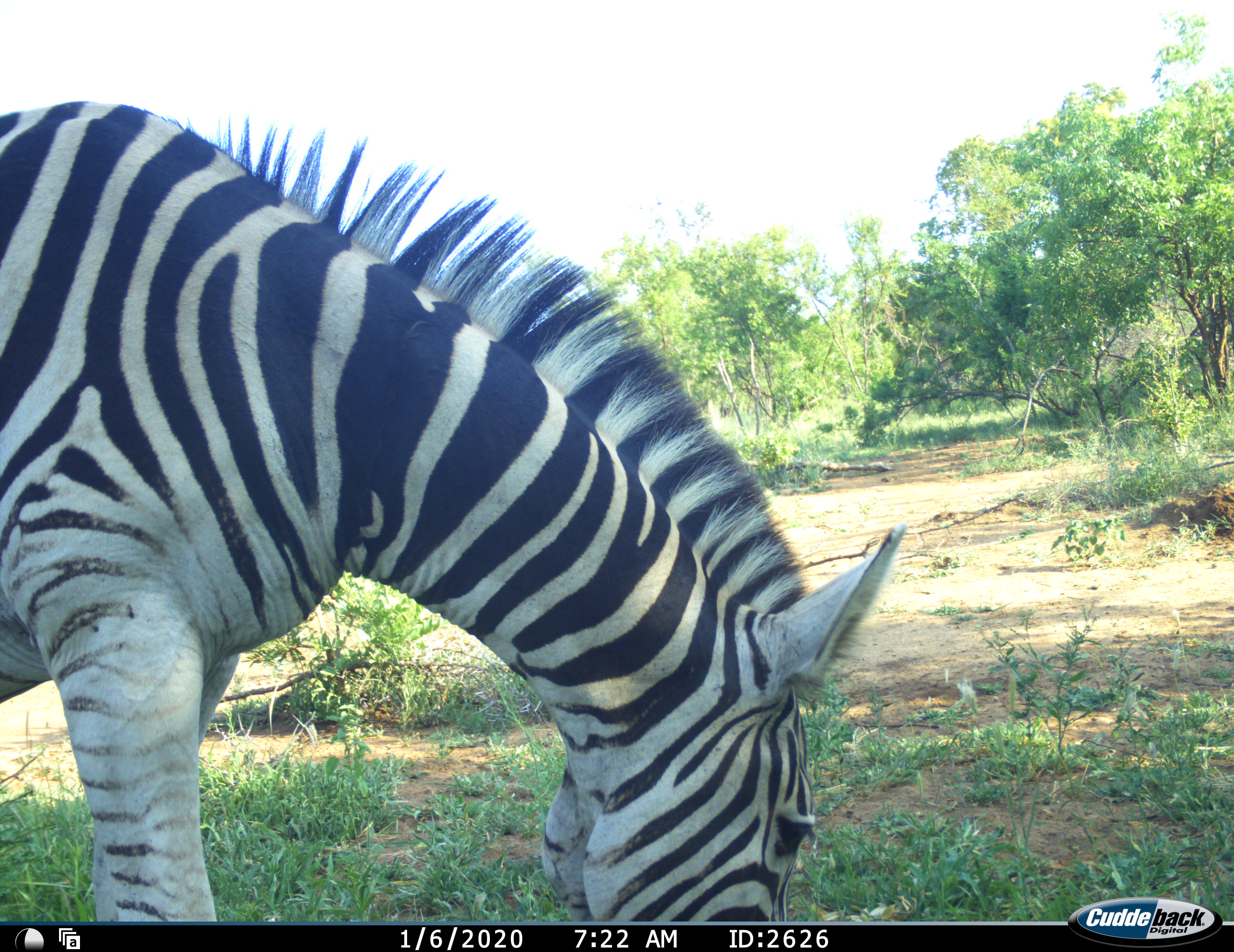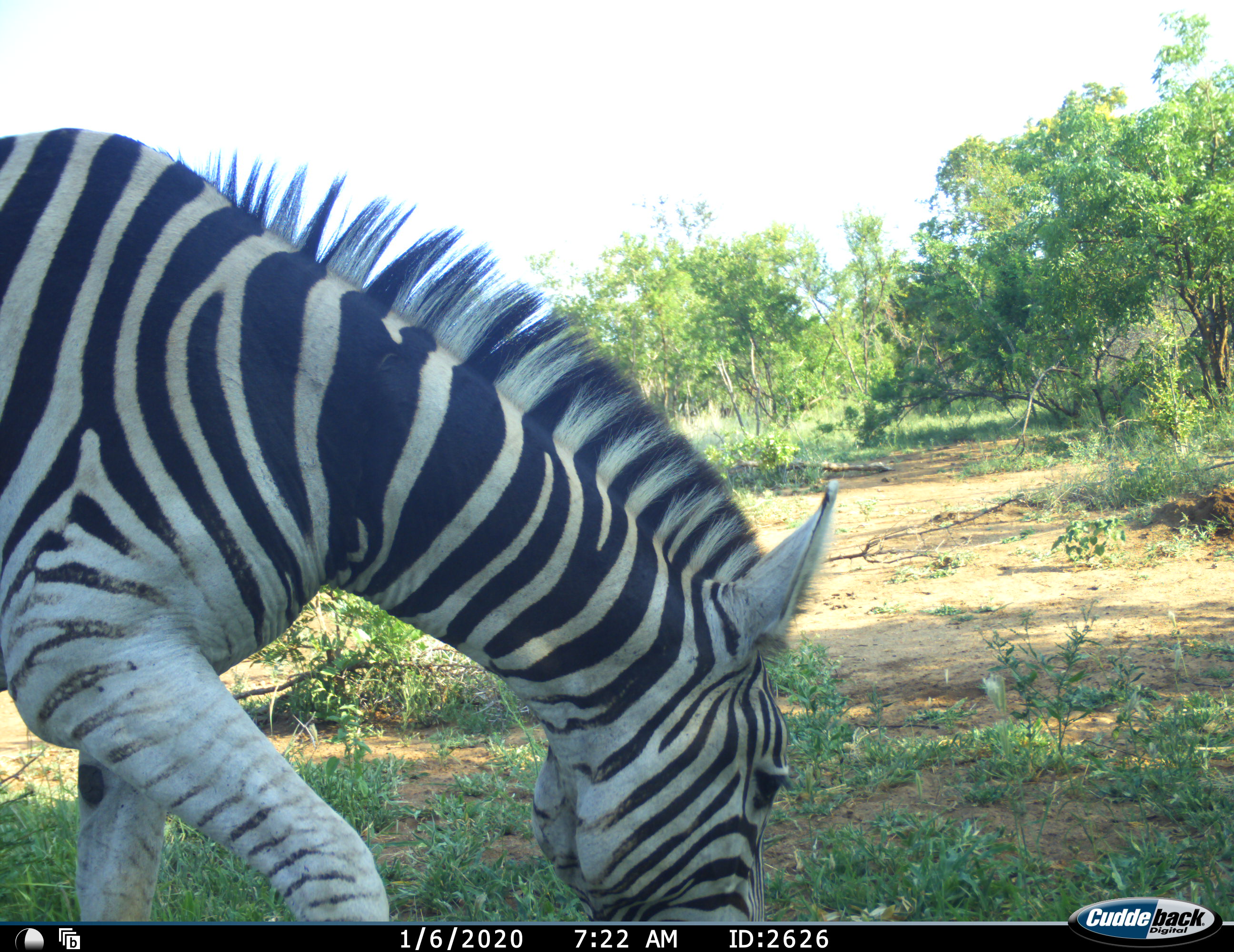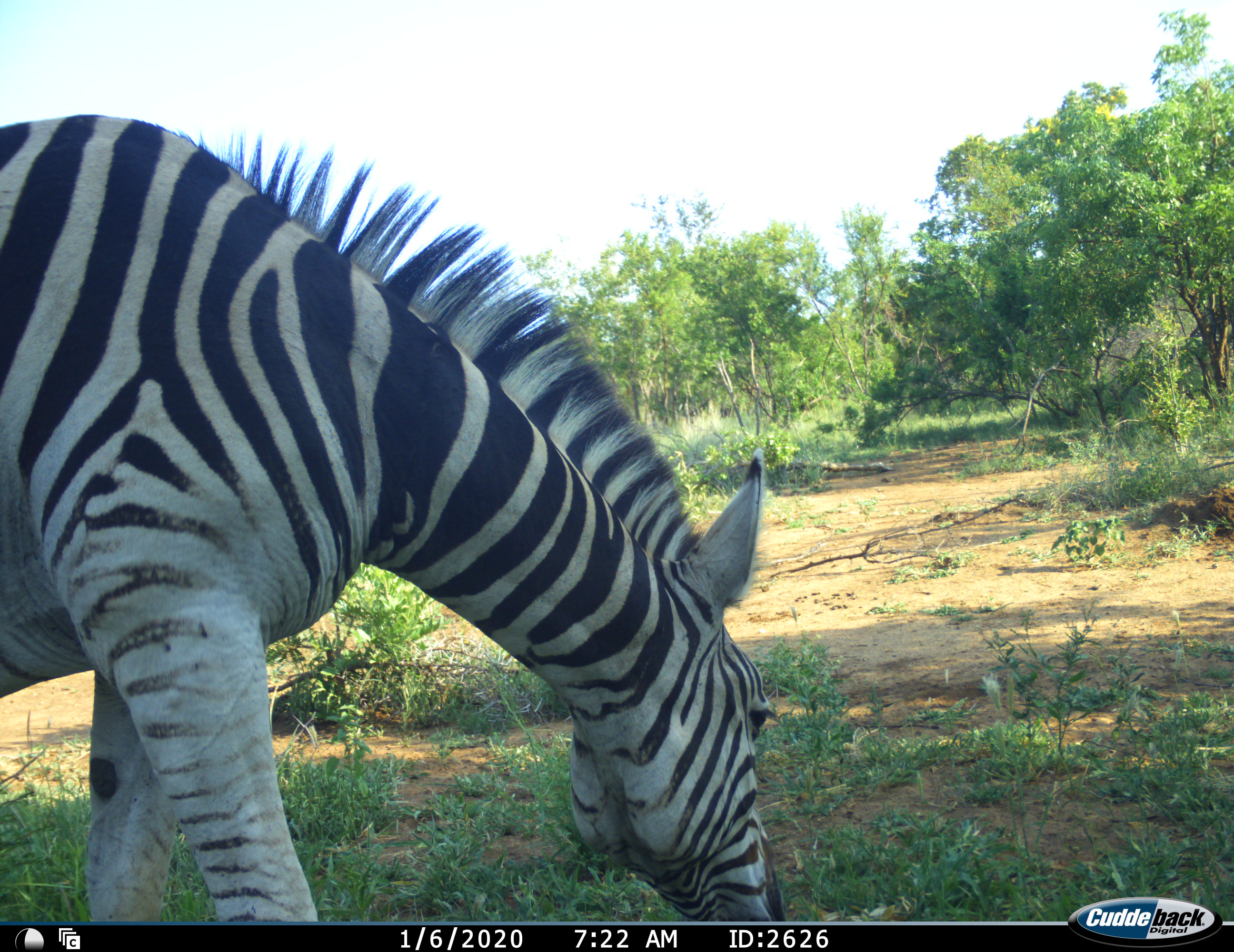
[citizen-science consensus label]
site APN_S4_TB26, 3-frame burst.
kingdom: Animalia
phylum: Chordata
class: Mammalia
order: Perissodactyla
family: Equidae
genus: Equus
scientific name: Equus quagga burchellii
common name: burchell's zebra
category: zebraburchells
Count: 1.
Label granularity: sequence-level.